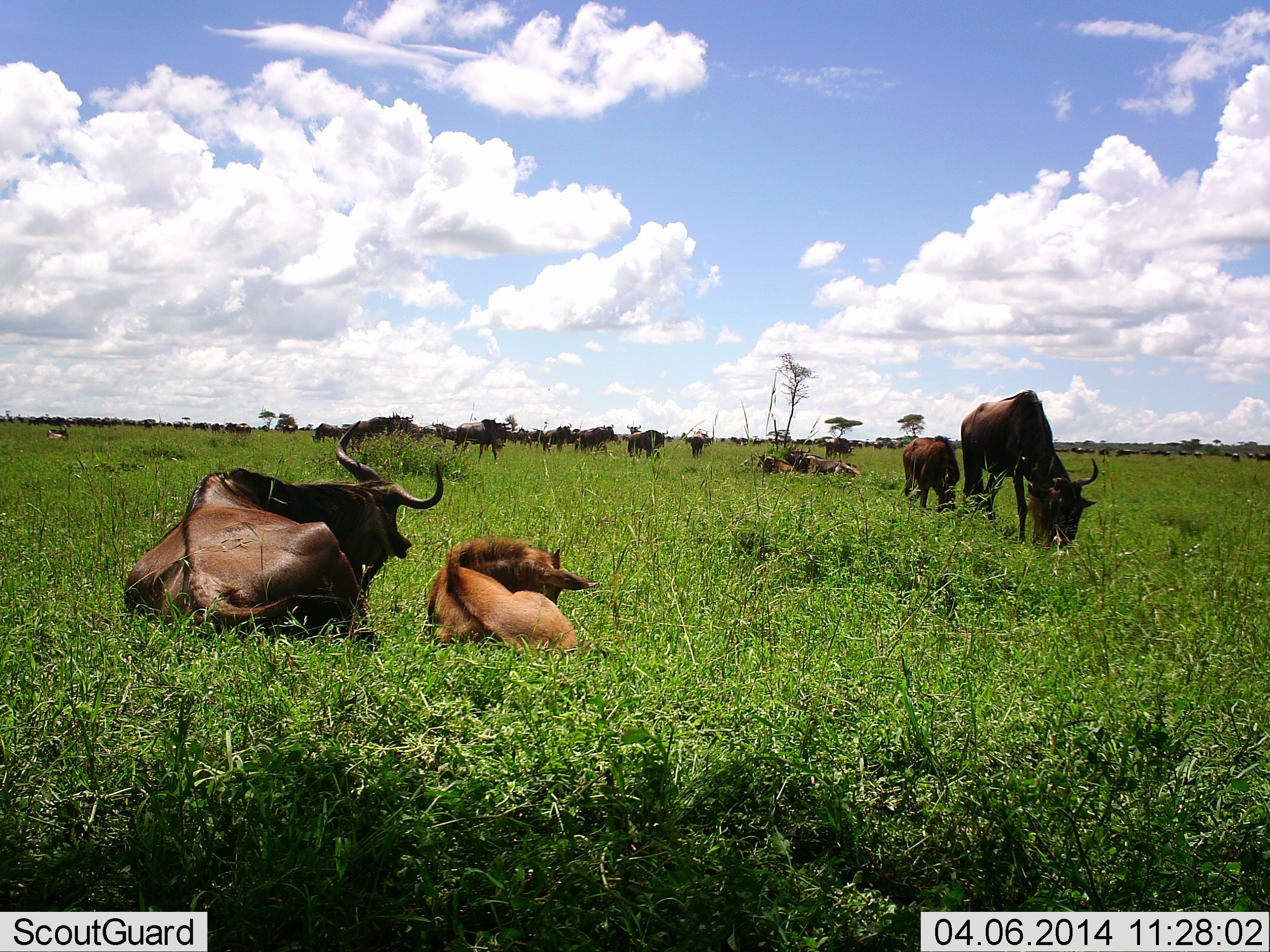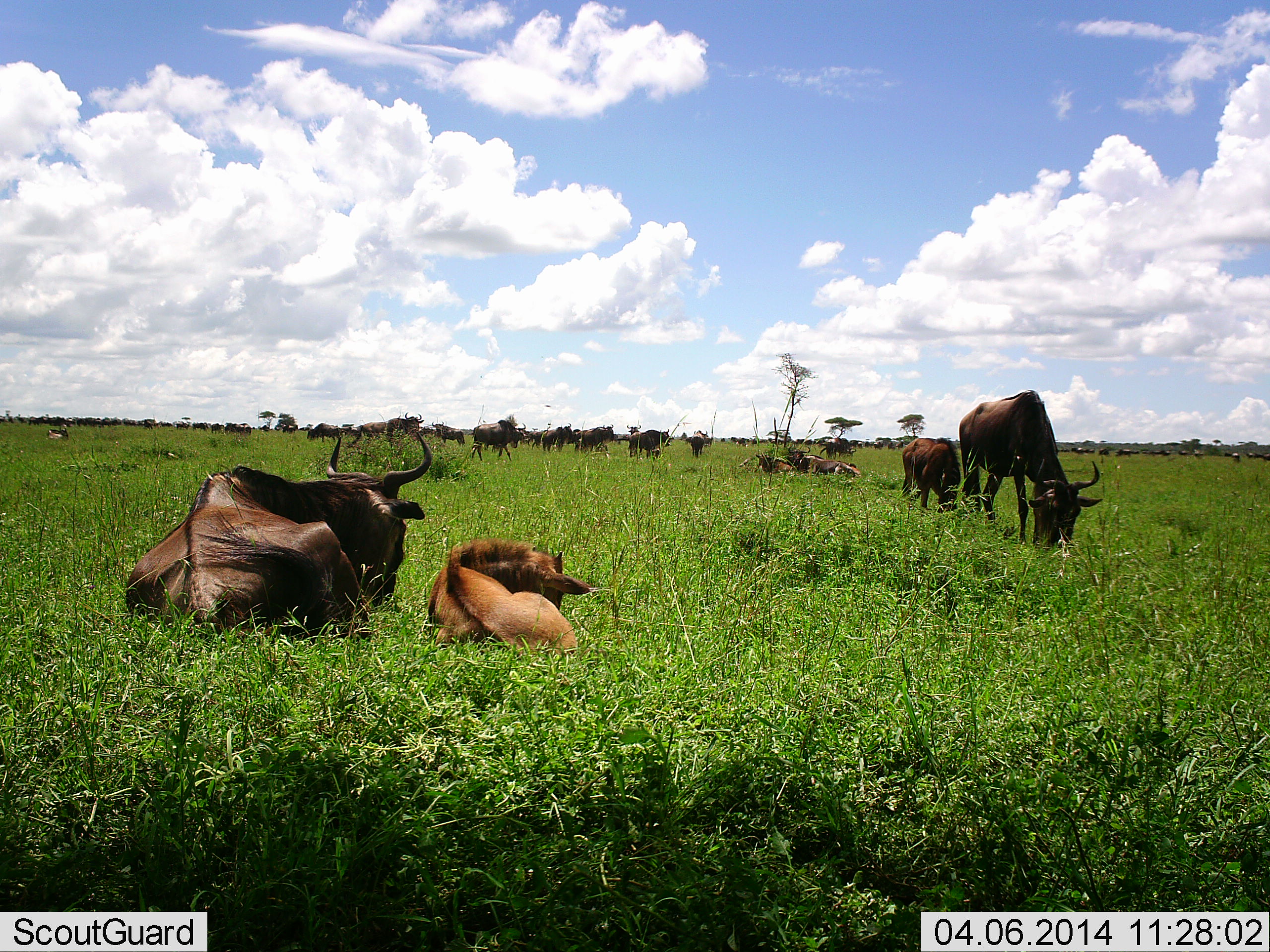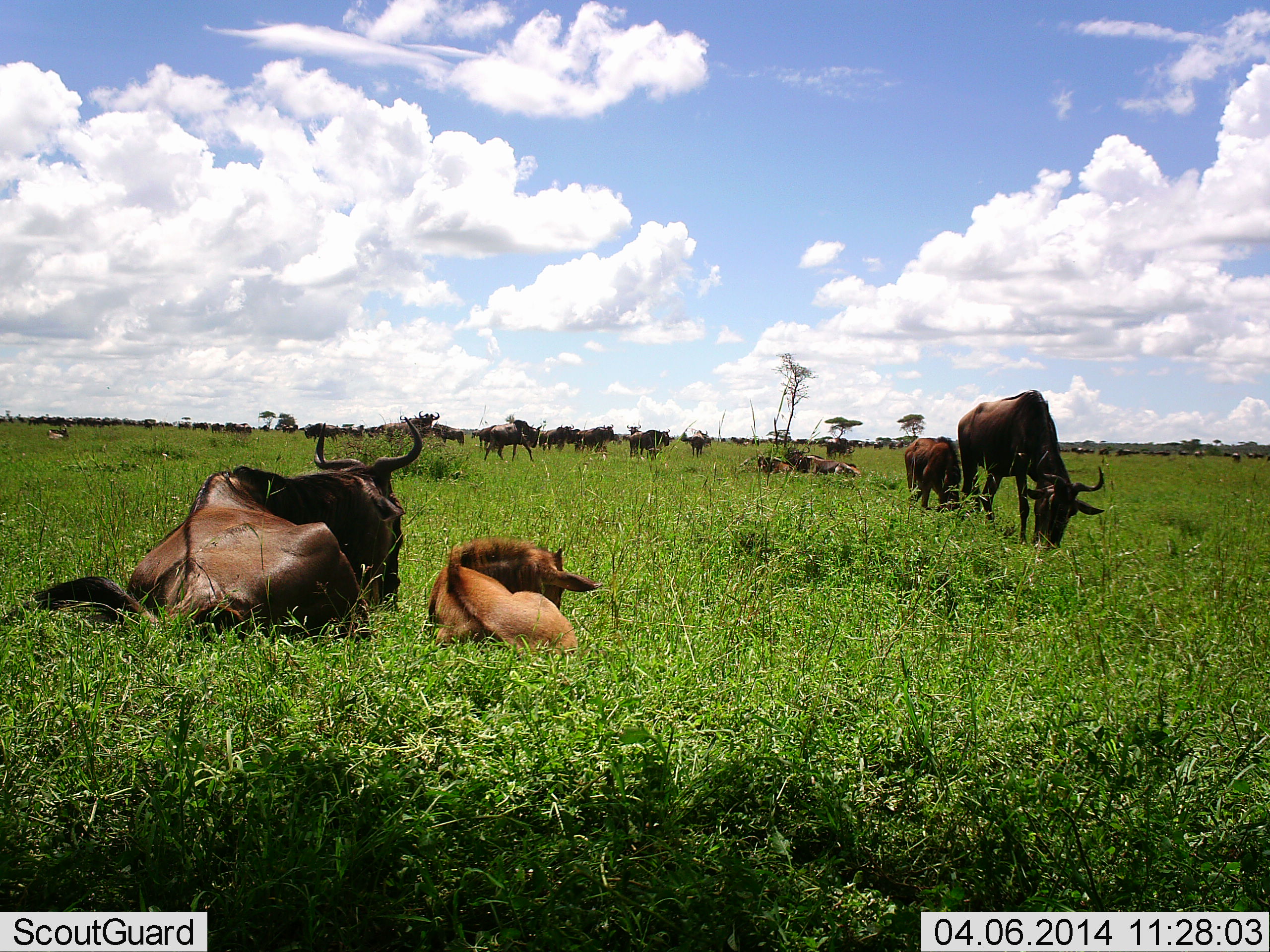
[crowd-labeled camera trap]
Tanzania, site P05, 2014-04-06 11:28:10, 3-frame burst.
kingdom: Animalia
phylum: Chordata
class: Mammalia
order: Artiodactyla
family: Bovidae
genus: Connochaetes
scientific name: Connochaetes taurinus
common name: blue wildebeest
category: wildebeest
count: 11-50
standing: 70%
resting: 90%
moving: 30%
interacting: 0%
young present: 80%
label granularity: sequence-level